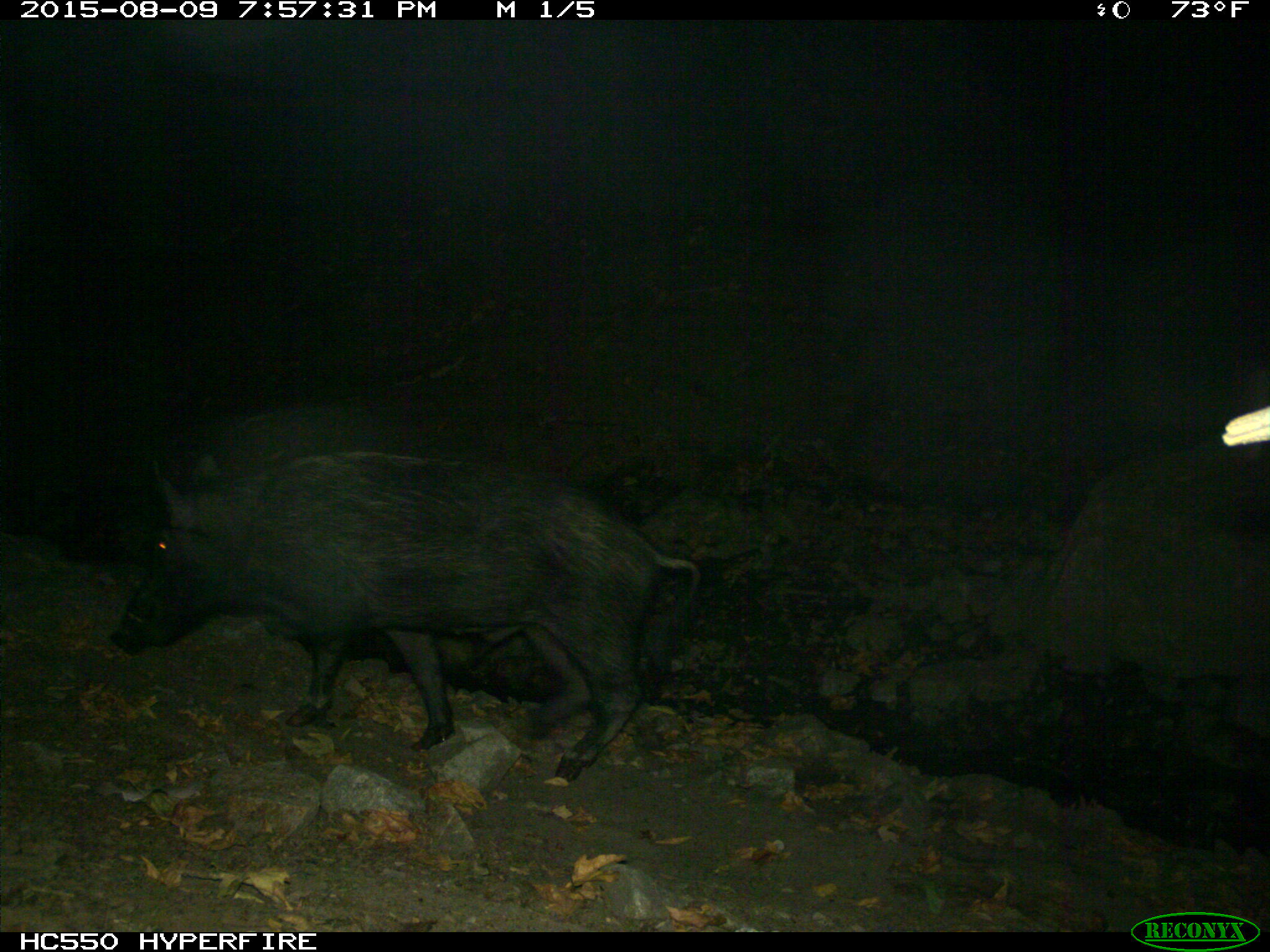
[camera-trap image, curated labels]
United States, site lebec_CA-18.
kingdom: Animalia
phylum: Chordata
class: Mammalia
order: Artiodactyla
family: Suidae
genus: Sus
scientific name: Sus scrofa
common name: wild boar